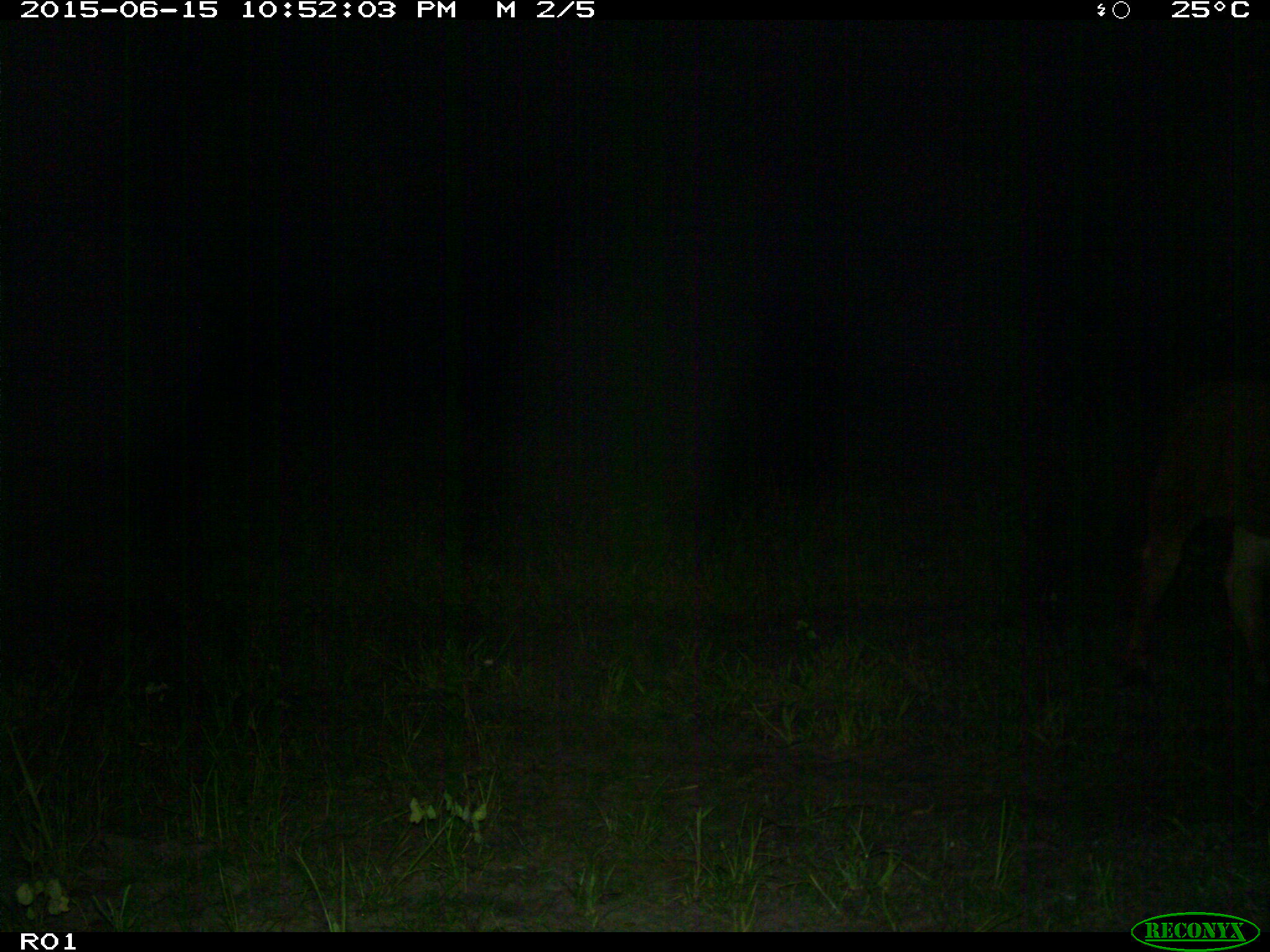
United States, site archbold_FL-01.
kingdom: Animalia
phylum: Chordata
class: Mammalia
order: Artiodactyla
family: Bovidae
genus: Bos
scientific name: Bos taurus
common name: domestic cow